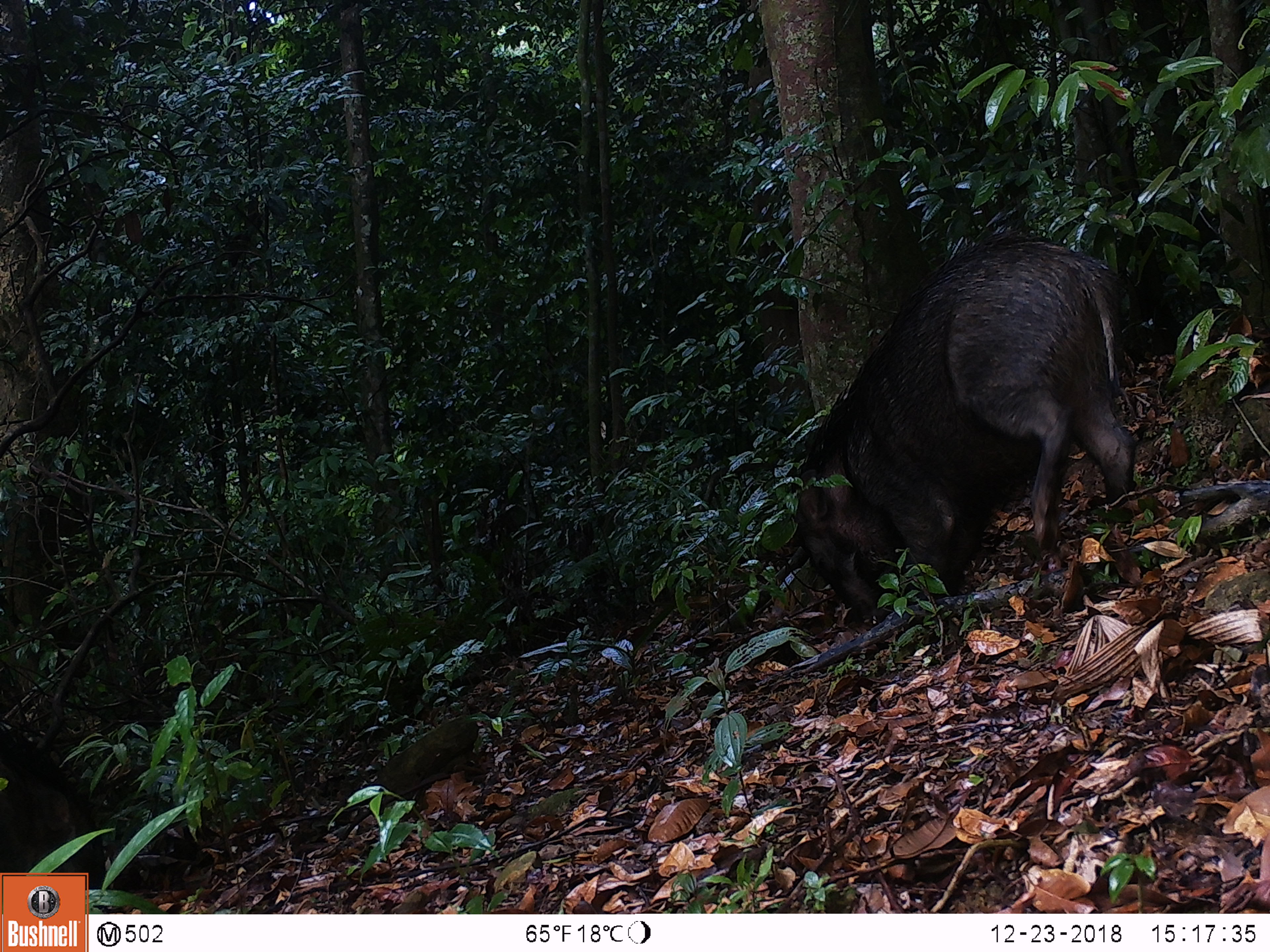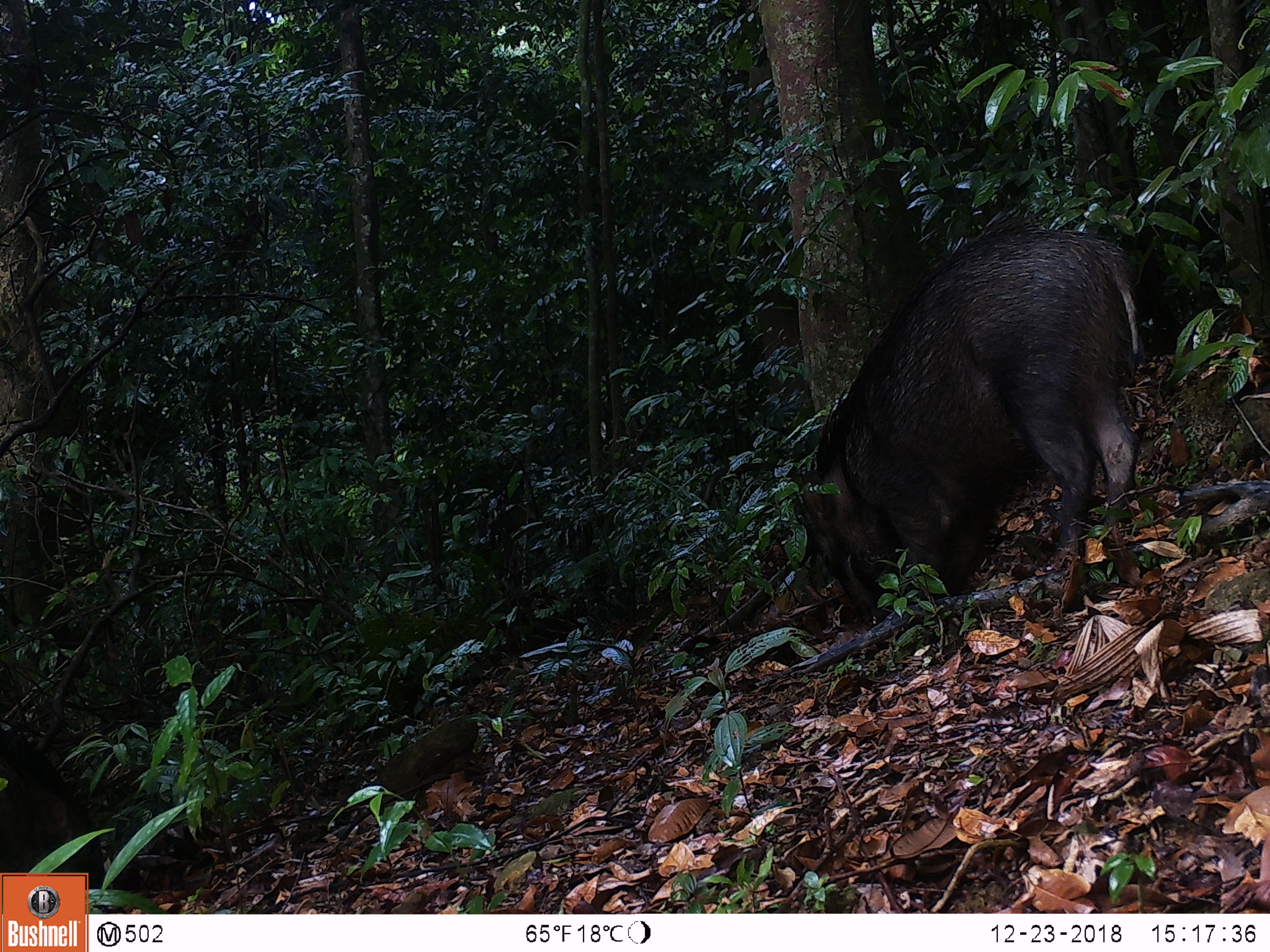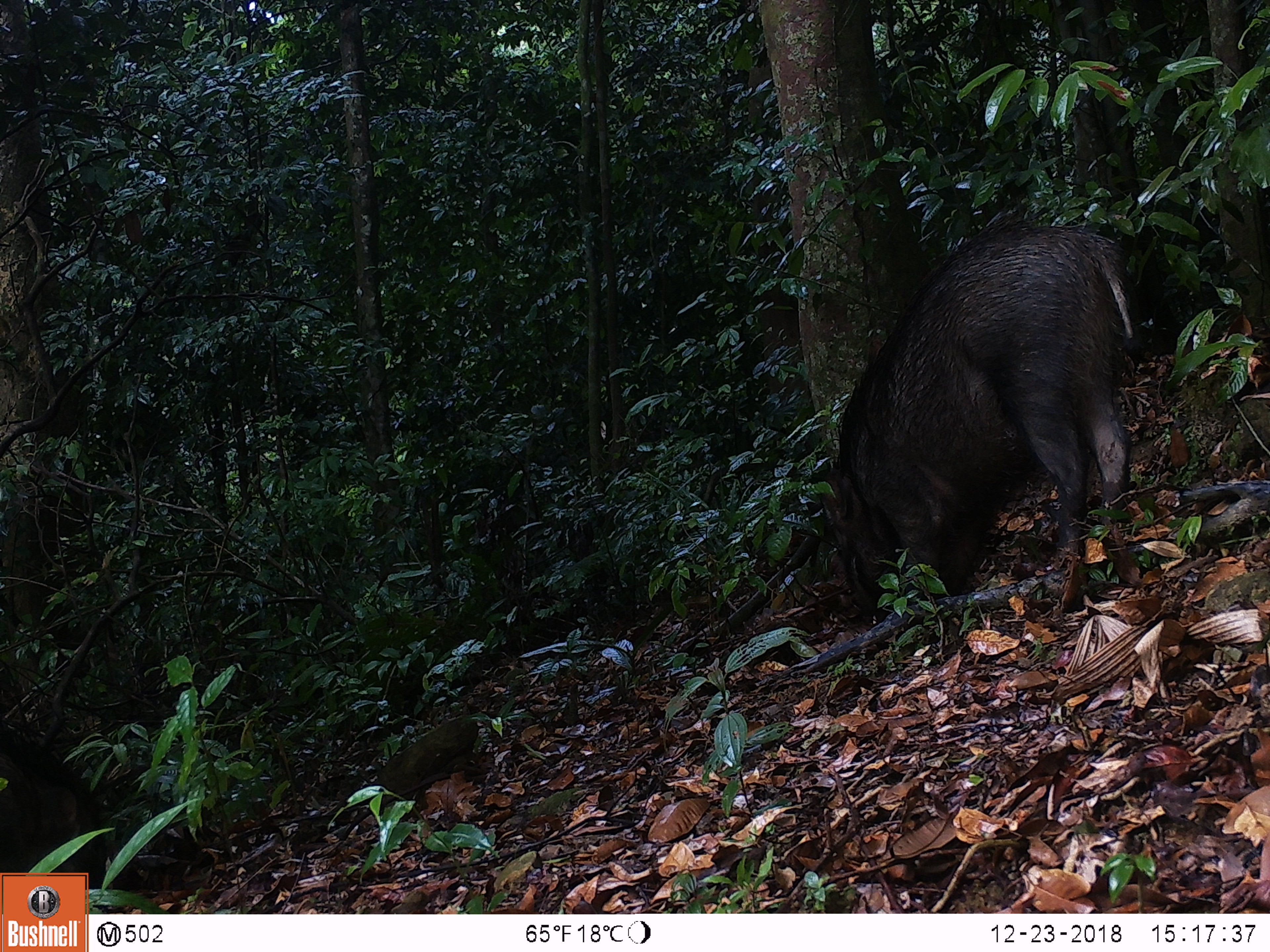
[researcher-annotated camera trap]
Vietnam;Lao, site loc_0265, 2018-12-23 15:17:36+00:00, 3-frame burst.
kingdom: Animalia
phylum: Chordata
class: Mammalia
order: Artiodactyla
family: Suidae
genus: Sus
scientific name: Sus scrofa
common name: eurasian wild pig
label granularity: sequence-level